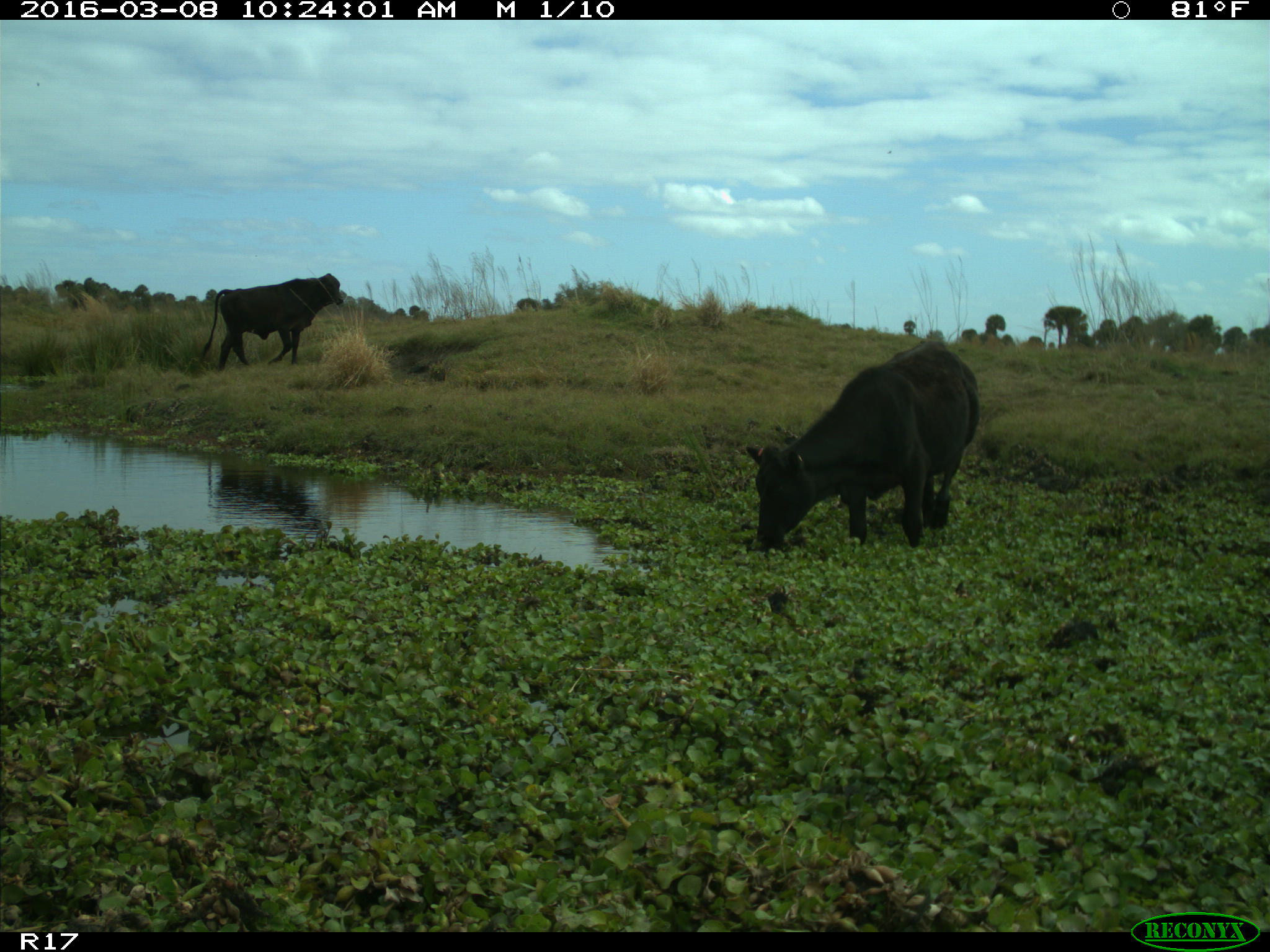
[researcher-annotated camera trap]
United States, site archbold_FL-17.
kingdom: Animalia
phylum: Chordata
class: Mammalia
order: Artiodactyla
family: Bovidae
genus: Bos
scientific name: Bos taurus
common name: domestic cow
Bos taurus (domestic cow).